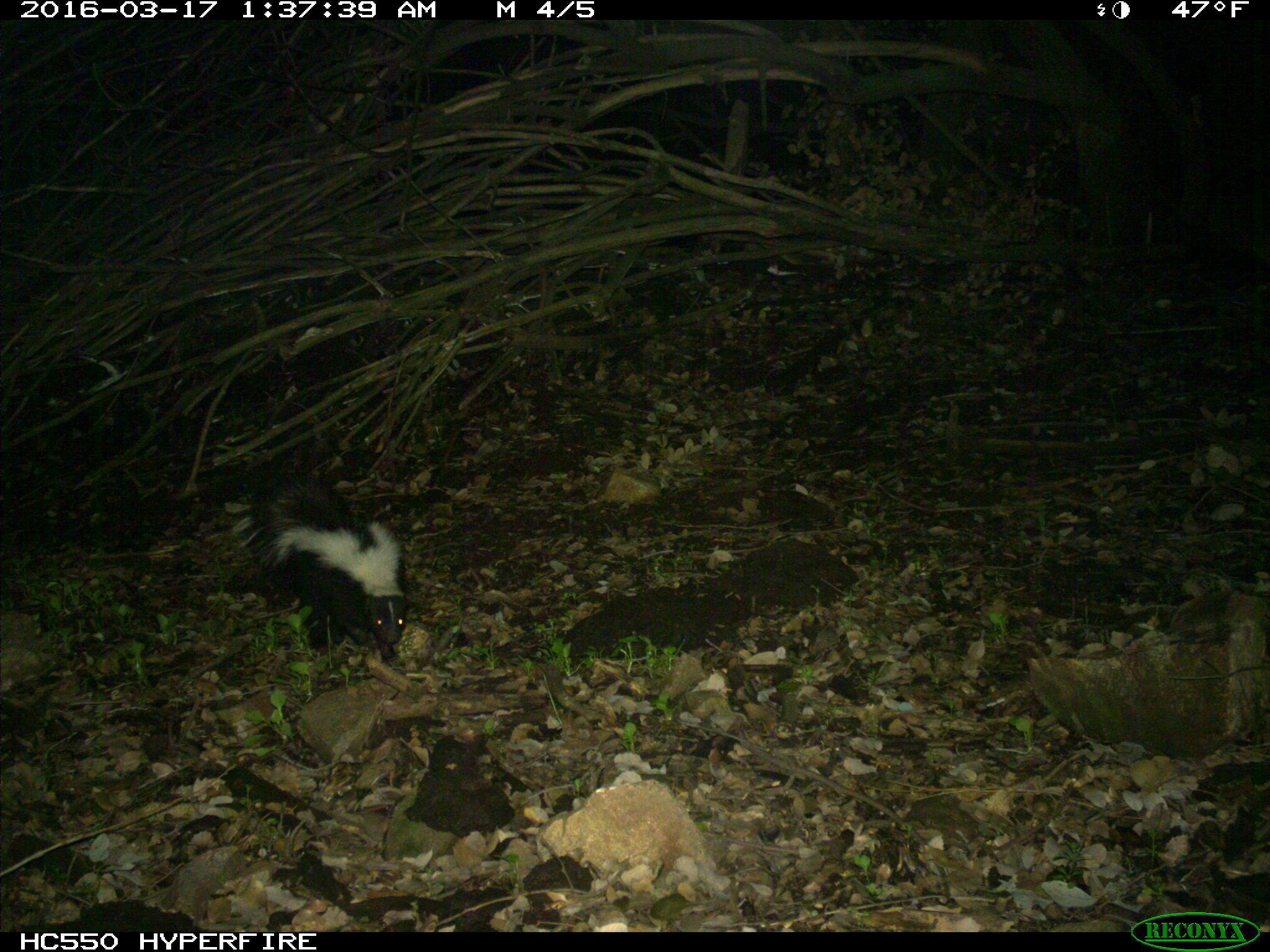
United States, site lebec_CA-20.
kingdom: Animalia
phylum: Chordata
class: Mammalia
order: Carnivora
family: Mephitidae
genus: Mephitis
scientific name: Mephitis mephitis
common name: striped skunk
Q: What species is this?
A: Mephitis mephitis (striped skunk).